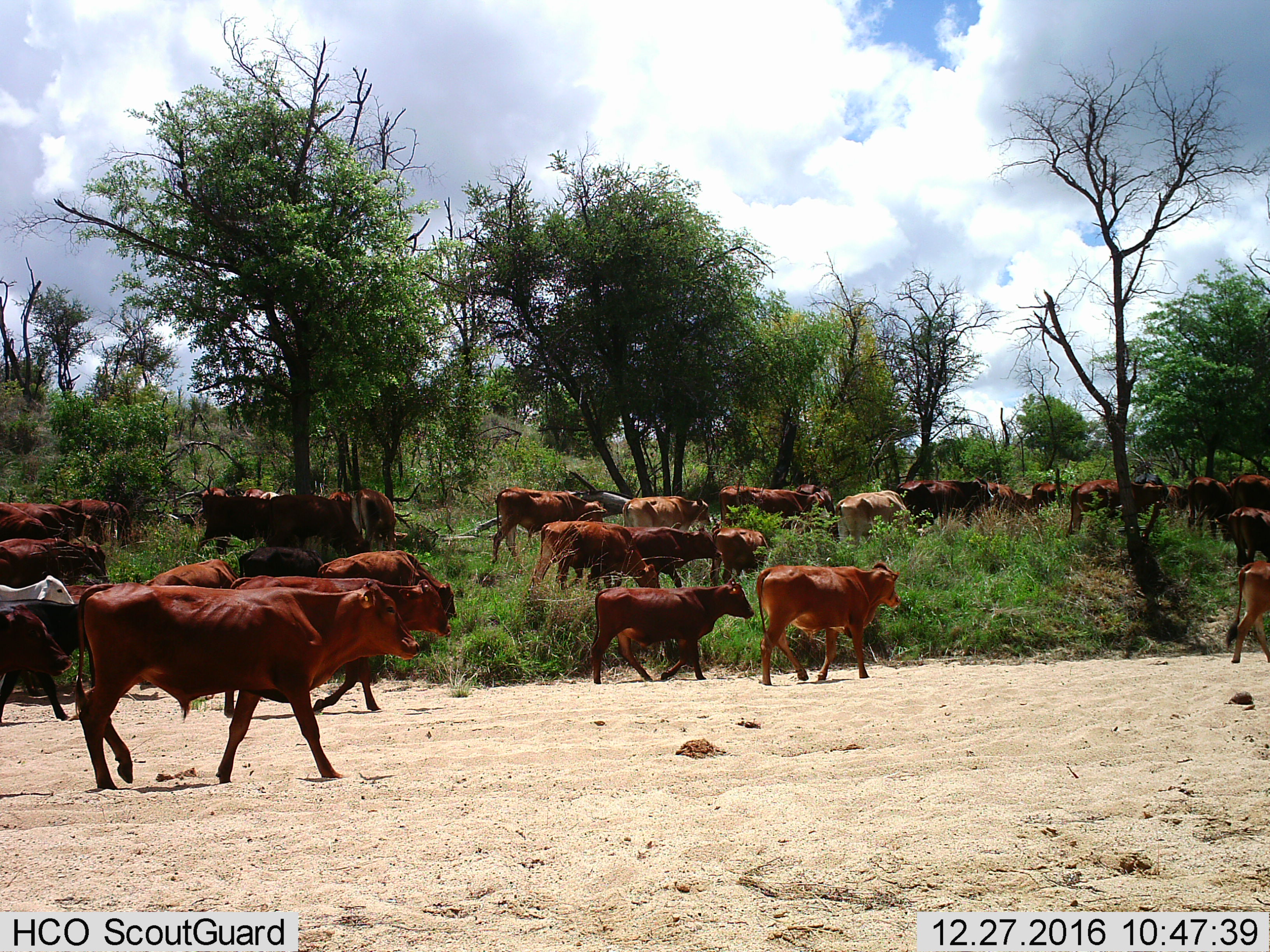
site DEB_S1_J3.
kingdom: Animalia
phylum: Chordata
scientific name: Vertebrata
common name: domestic animal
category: domesticanimal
Domesticanimal (domestic animal) (Vertebrata), count 11-50. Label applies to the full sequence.